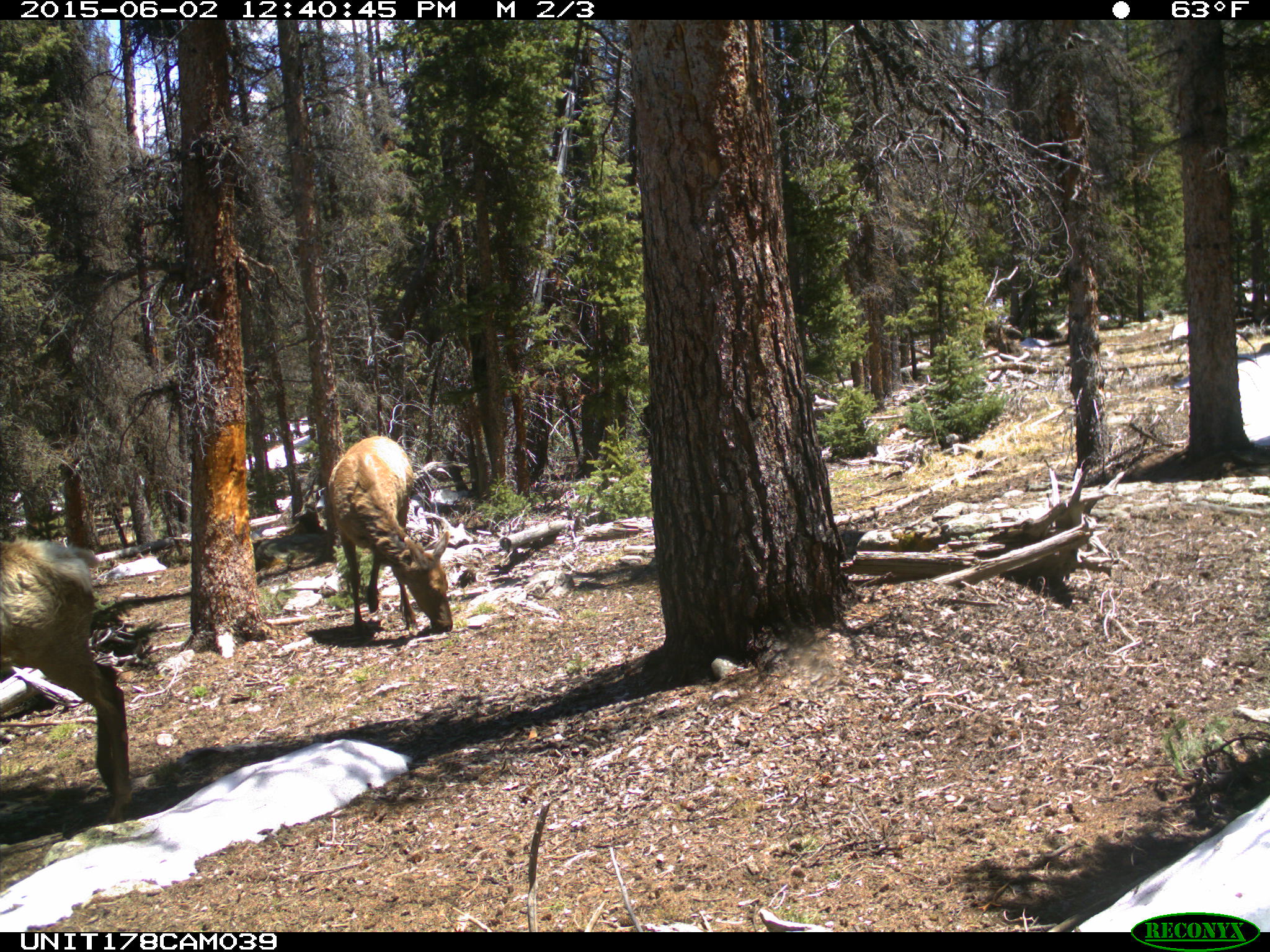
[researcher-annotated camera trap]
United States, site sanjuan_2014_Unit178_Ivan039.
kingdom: Animalia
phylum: Chordata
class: Mammalia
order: Artiodactyla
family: Cervidae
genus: Cervus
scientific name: Cervus elaphus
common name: red deer